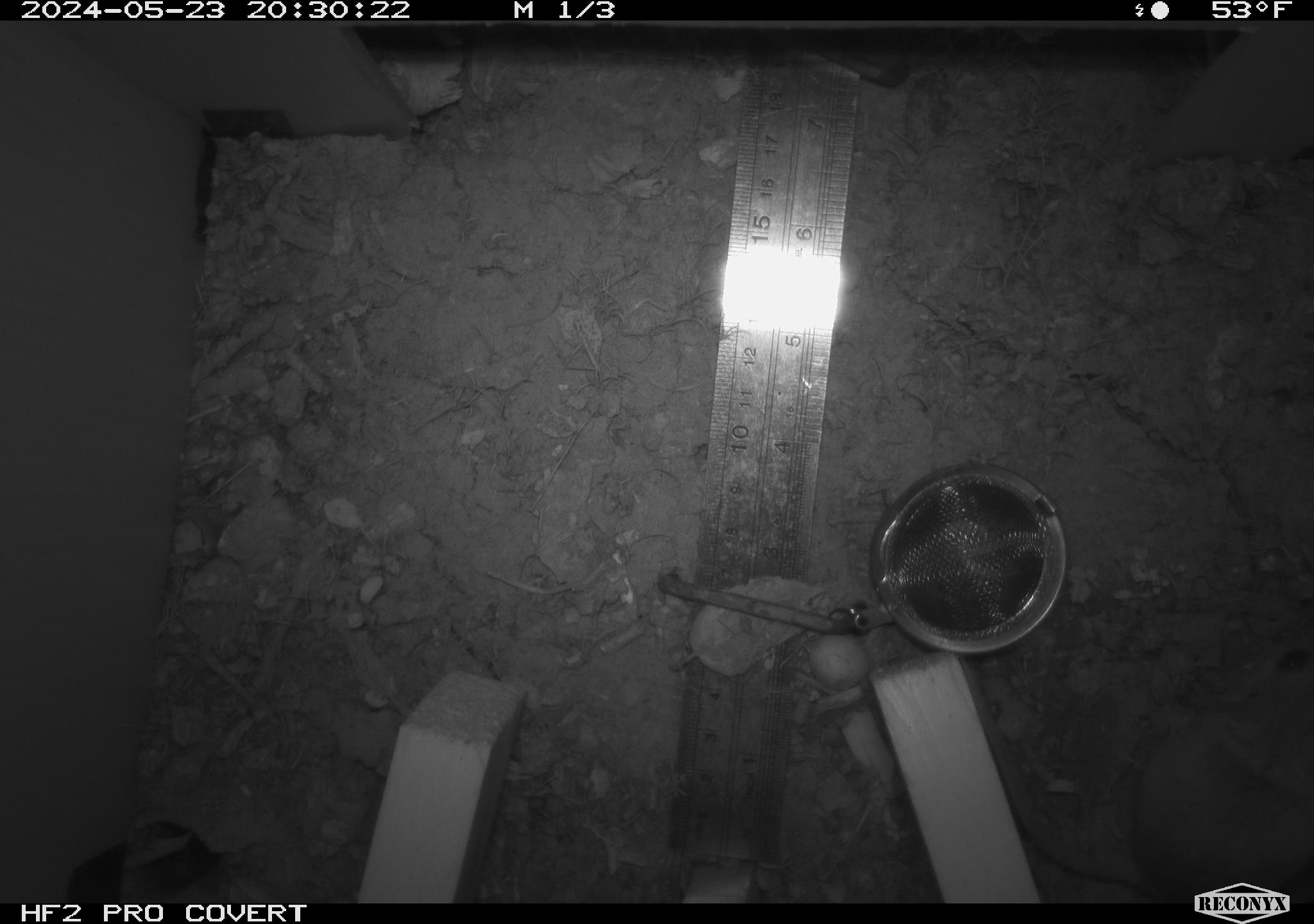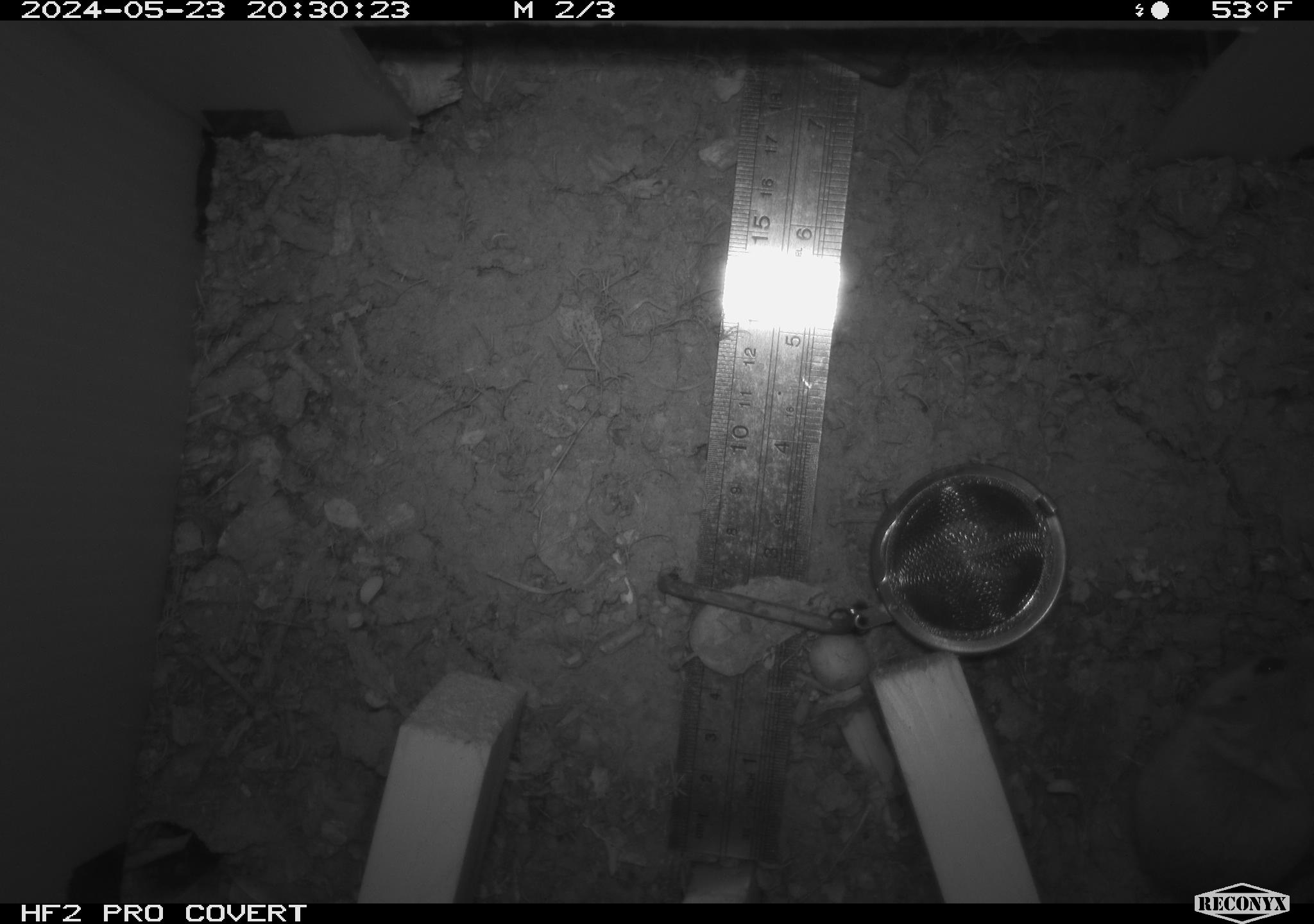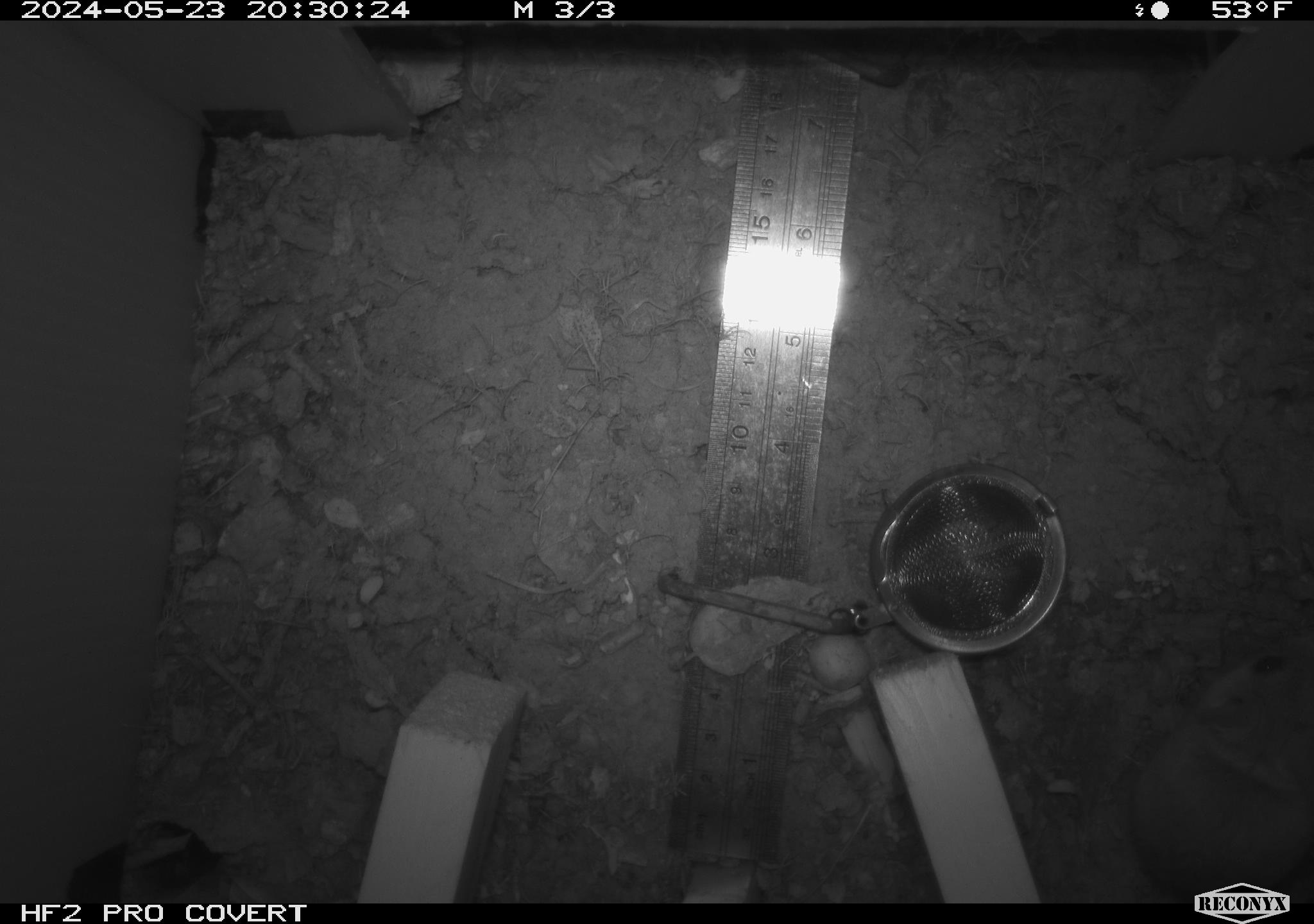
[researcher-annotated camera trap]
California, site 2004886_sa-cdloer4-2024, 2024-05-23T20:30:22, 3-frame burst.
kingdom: Animalia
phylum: Chordata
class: Mammalia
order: Rodentia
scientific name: Rodentia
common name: rodent